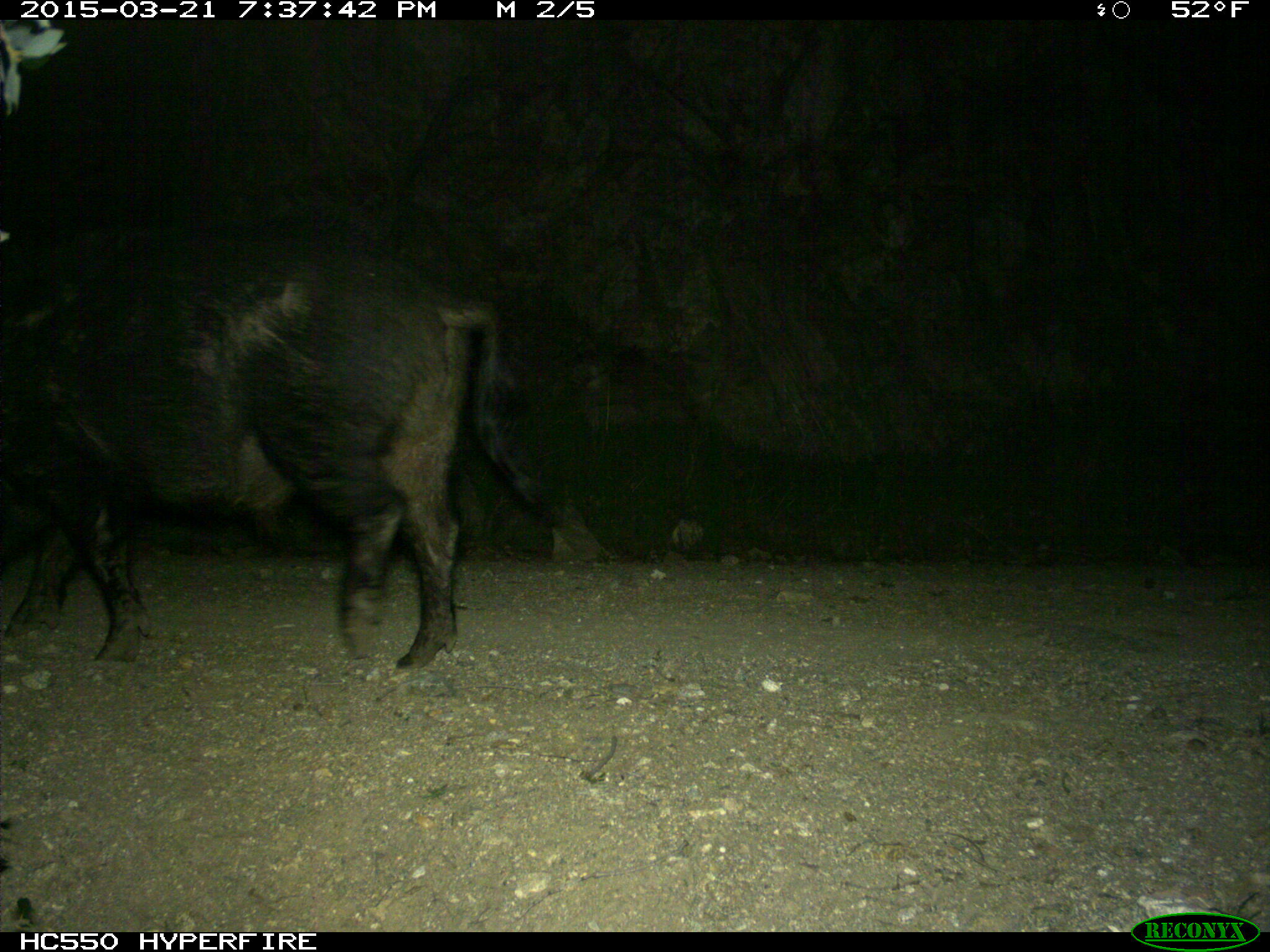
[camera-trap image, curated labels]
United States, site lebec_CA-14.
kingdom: Animalia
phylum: Chordata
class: Mammalia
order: Artiodactyla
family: Suidae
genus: Sus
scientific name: Sus scrofa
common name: wild boar